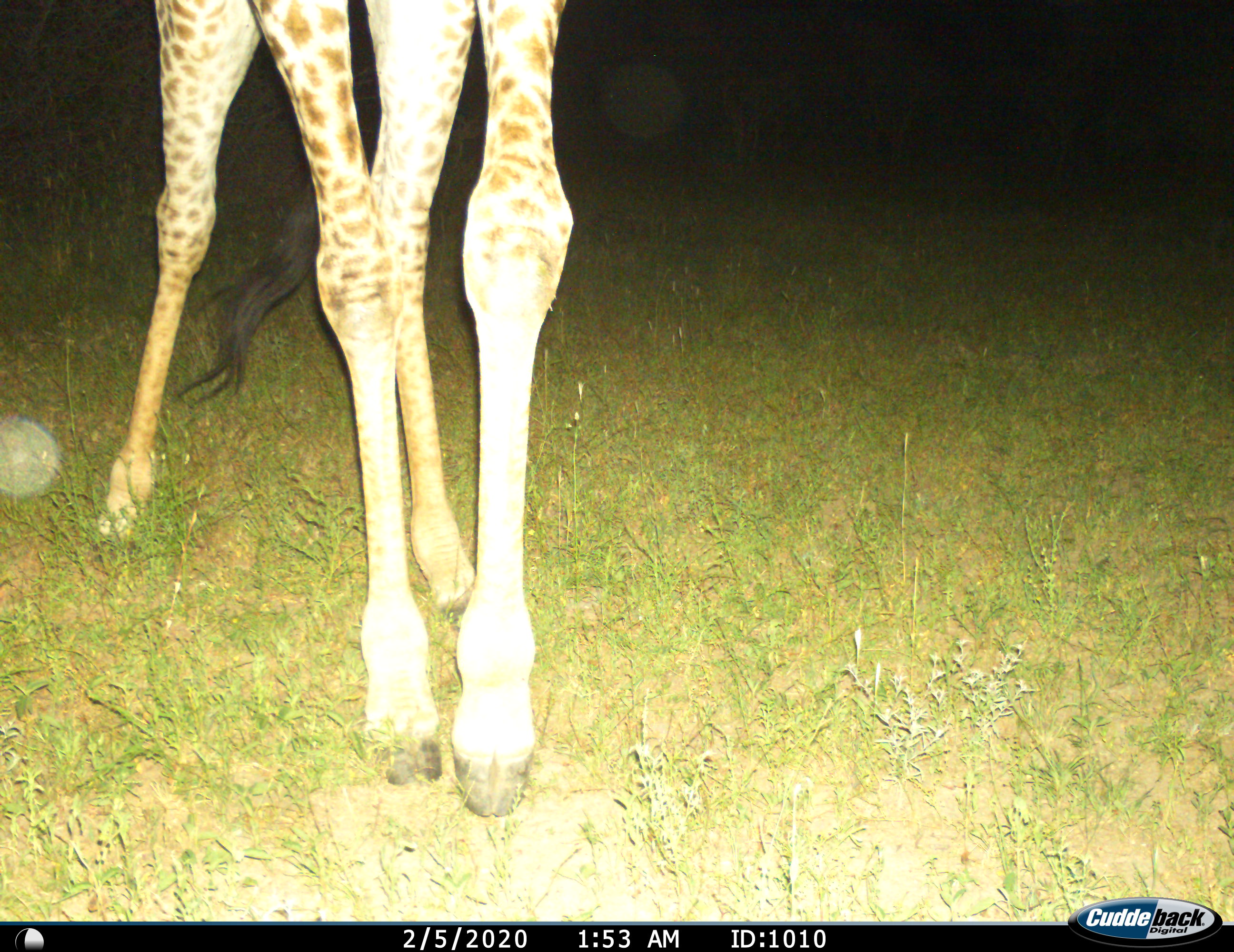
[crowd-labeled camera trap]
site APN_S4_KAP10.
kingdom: Animalia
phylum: Chordata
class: Mammalia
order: Artiodactyla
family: Giraffidae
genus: Giraffa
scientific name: Giraffa camelopardalis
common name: giraffe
Giraffe (Giraffa camelopardalis), count 1. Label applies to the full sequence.